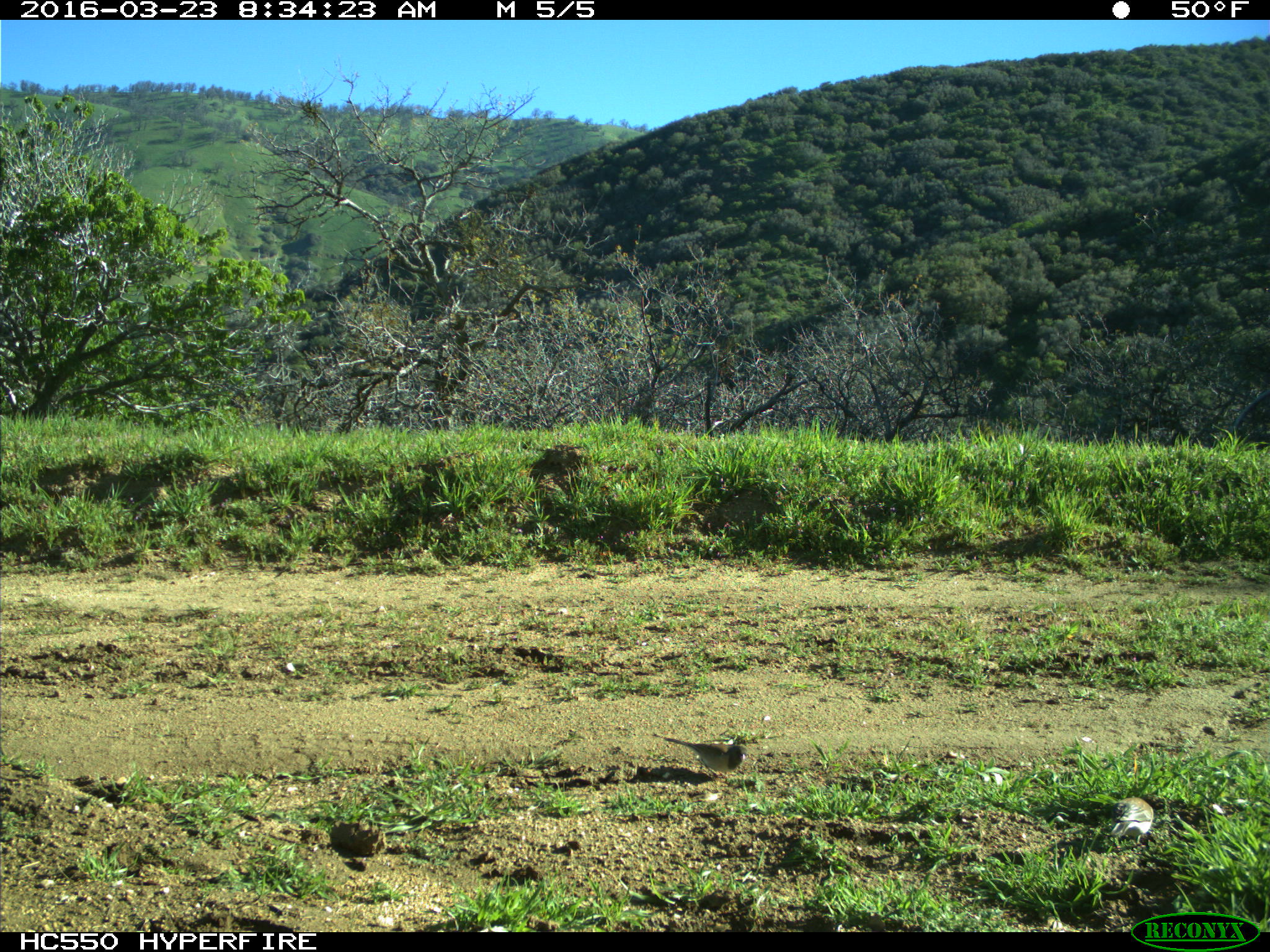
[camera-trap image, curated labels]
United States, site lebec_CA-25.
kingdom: Animalia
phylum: Chordata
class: Aves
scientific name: Aves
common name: birds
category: unidentified bird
Unidentified bird (birds) (Aves).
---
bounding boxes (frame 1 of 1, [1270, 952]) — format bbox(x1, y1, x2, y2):
animal: bbox(663, 736, 749, 780); bbox(1109, 796, 1154, 846)